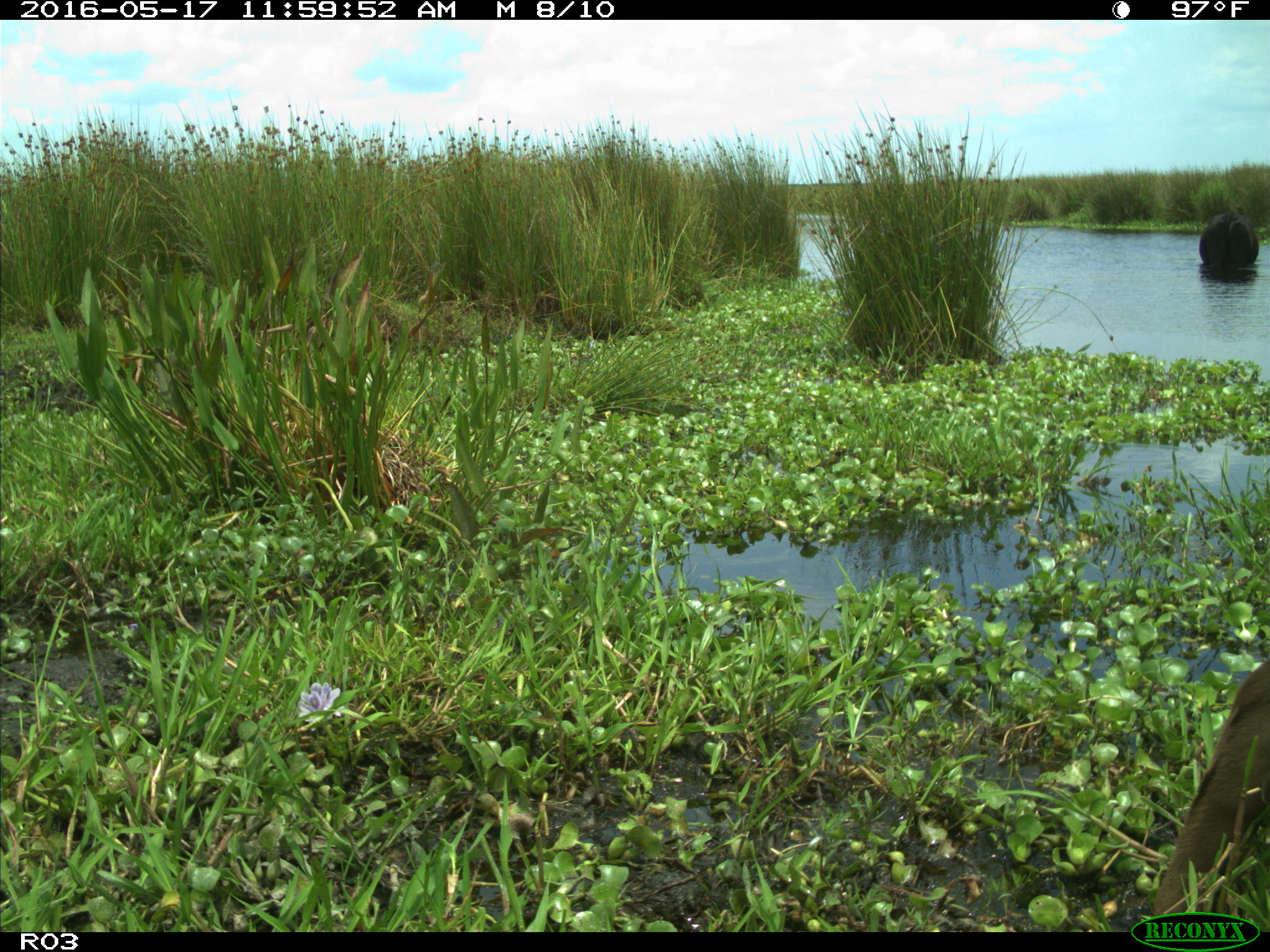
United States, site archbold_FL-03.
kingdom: Animalia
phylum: Chordata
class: Mammalia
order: Artiodactyla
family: Bovidae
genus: Bos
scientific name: Bos taurus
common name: domestic cow